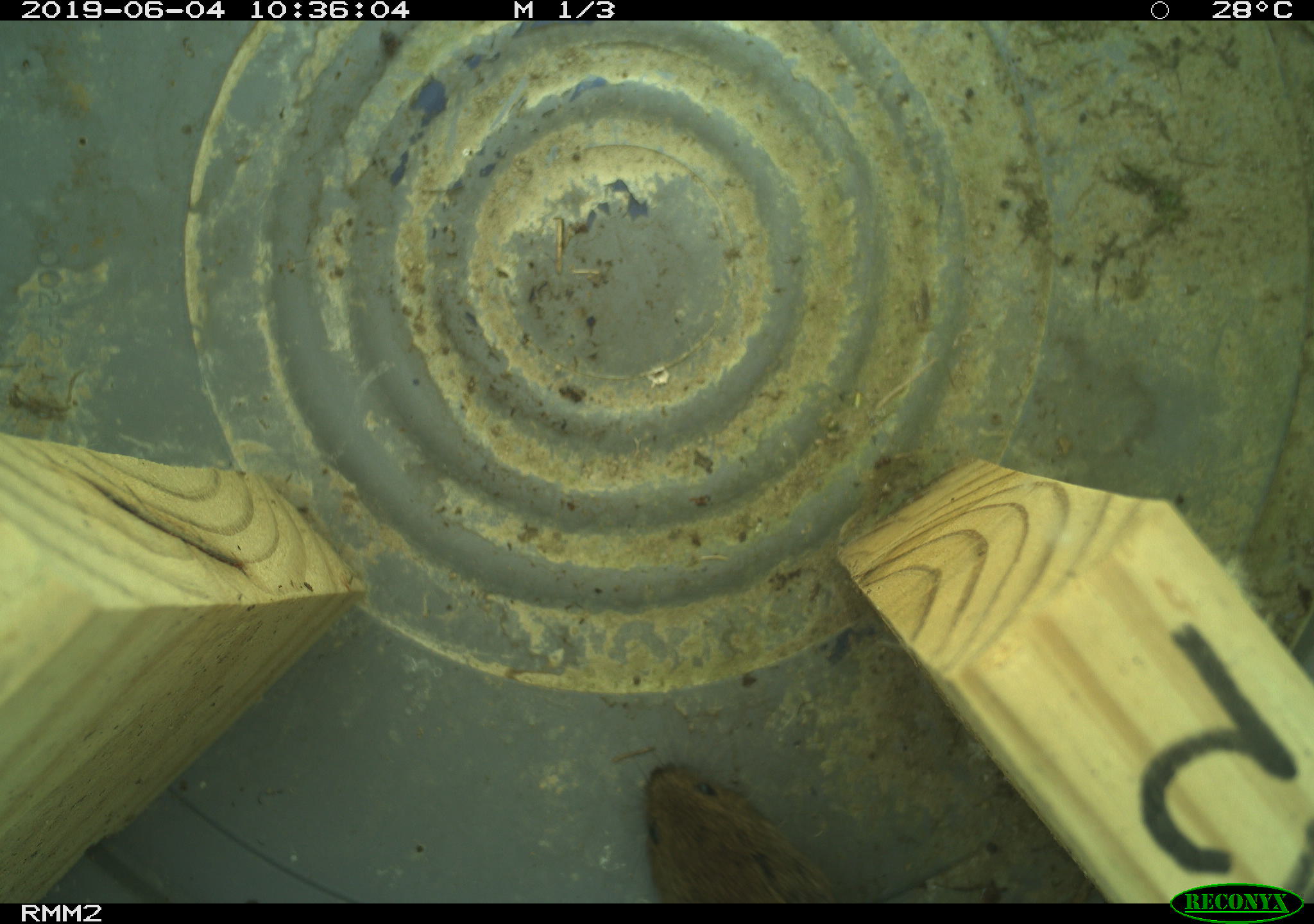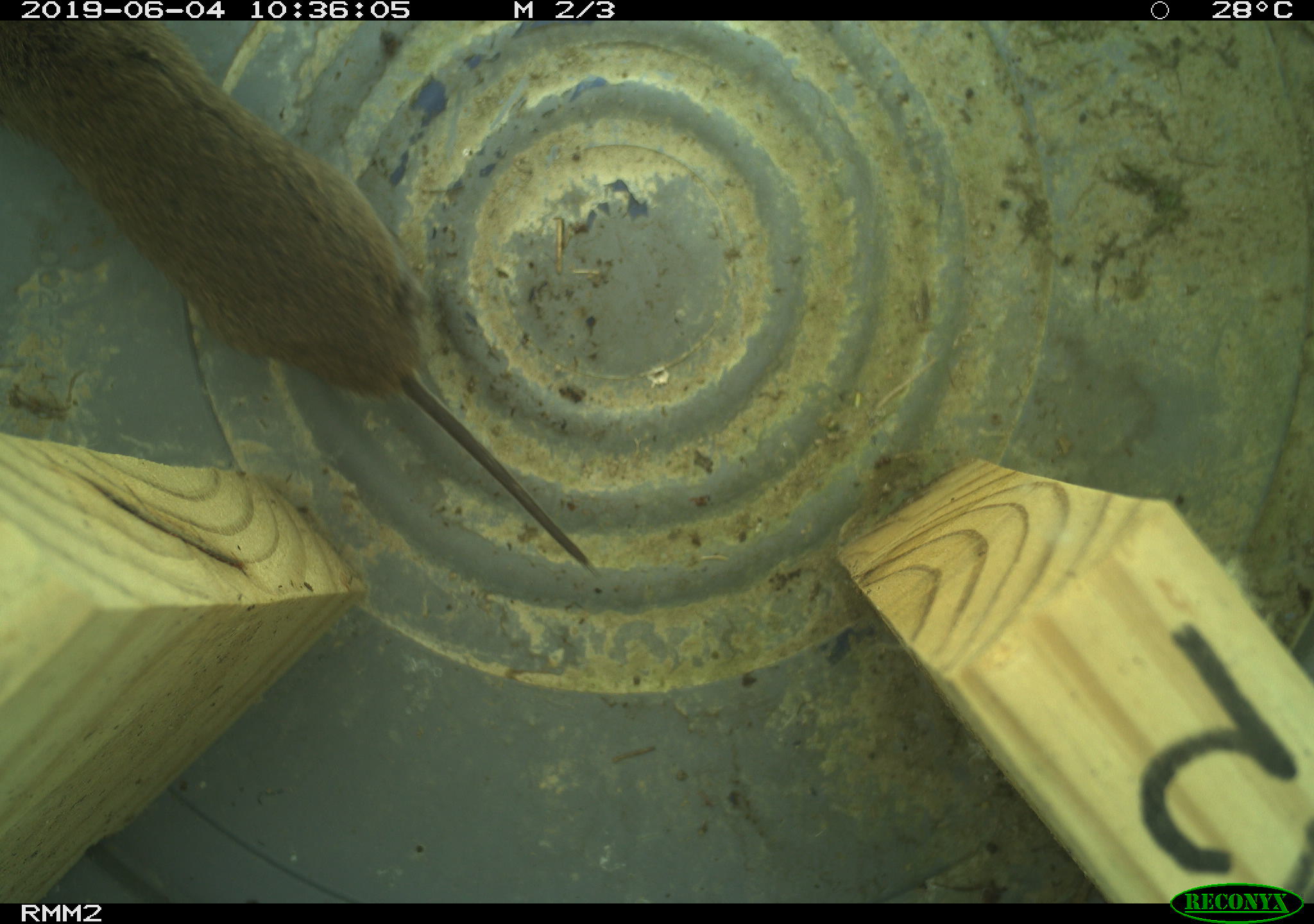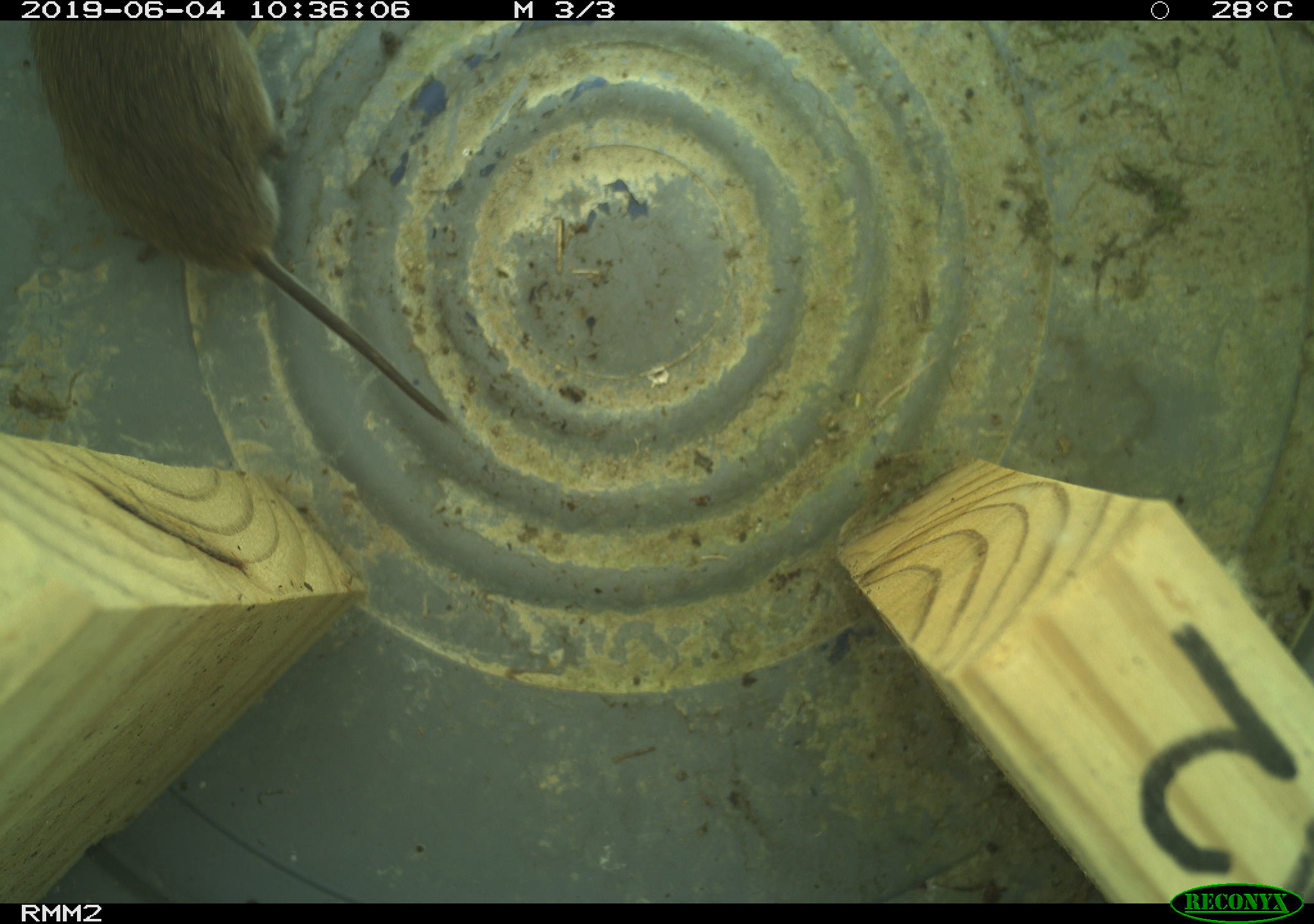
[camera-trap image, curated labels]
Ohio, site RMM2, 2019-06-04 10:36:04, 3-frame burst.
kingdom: Animalia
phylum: Chordata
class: Mammalia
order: Rodentia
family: Cricetidae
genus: Microtus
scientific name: Microtus pennsylvanicus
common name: meadow vole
Meadow vole (Microtus pennsylvanicus).